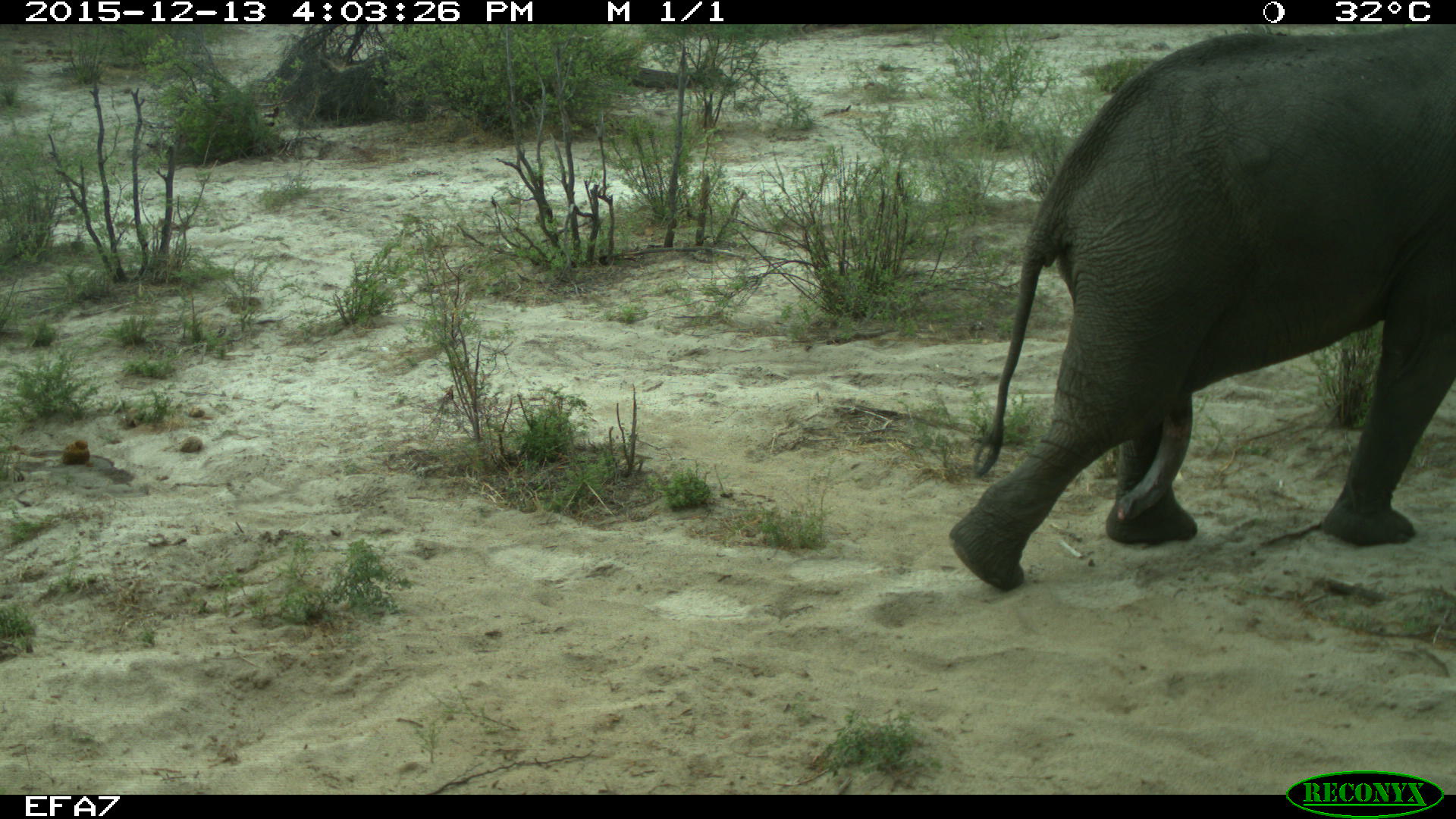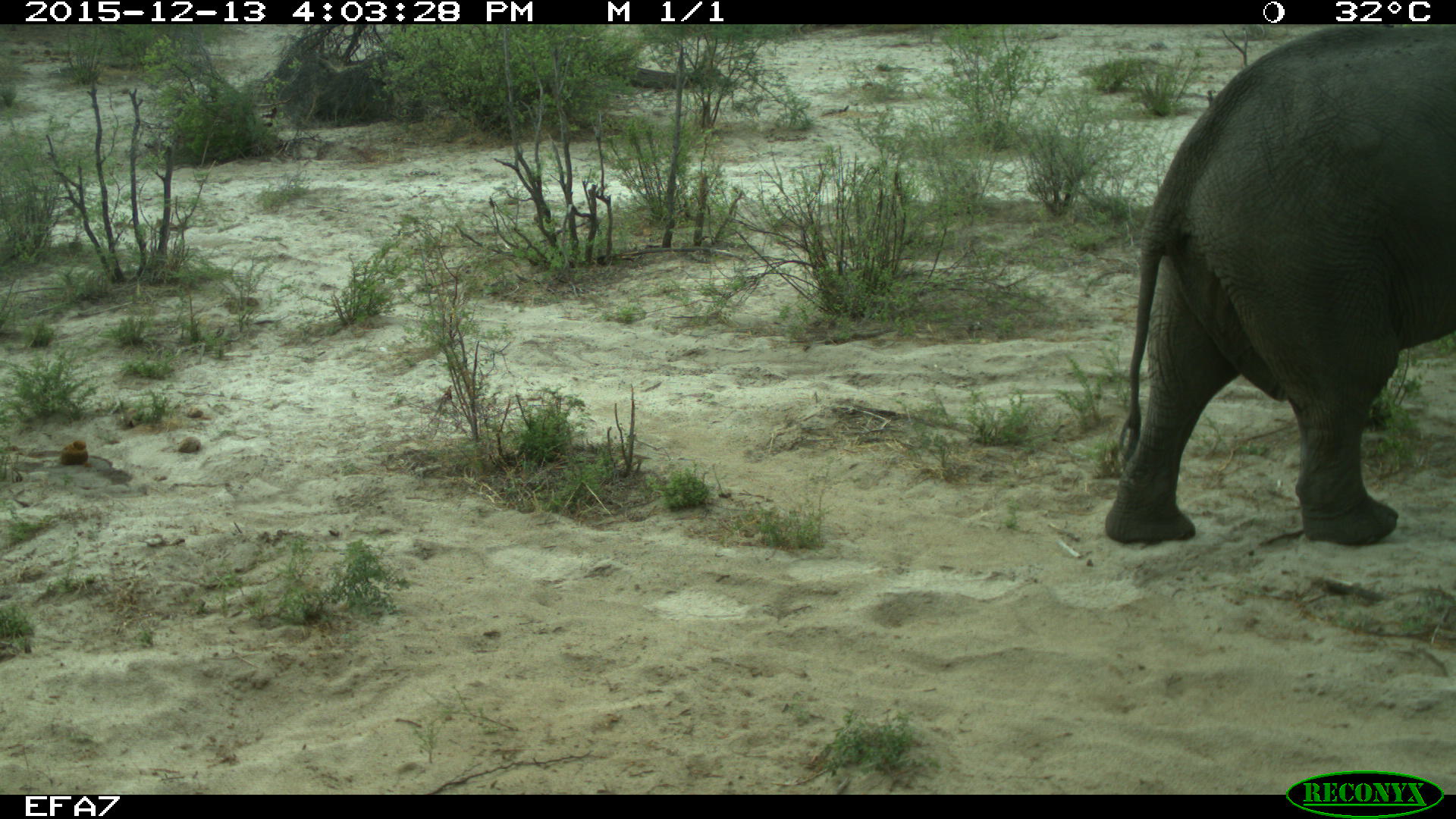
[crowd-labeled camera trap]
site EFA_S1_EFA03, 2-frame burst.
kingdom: Animalia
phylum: Chordata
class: Mammalia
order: Proboscidea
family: Elephantidae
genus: Loxodonta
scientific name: Loxodonta africana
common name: african bush elephant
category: elephant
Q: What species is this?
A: Elephant (african bush elephant) (Loxodonta africana).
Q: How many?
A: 1.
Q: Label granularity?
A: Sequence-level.